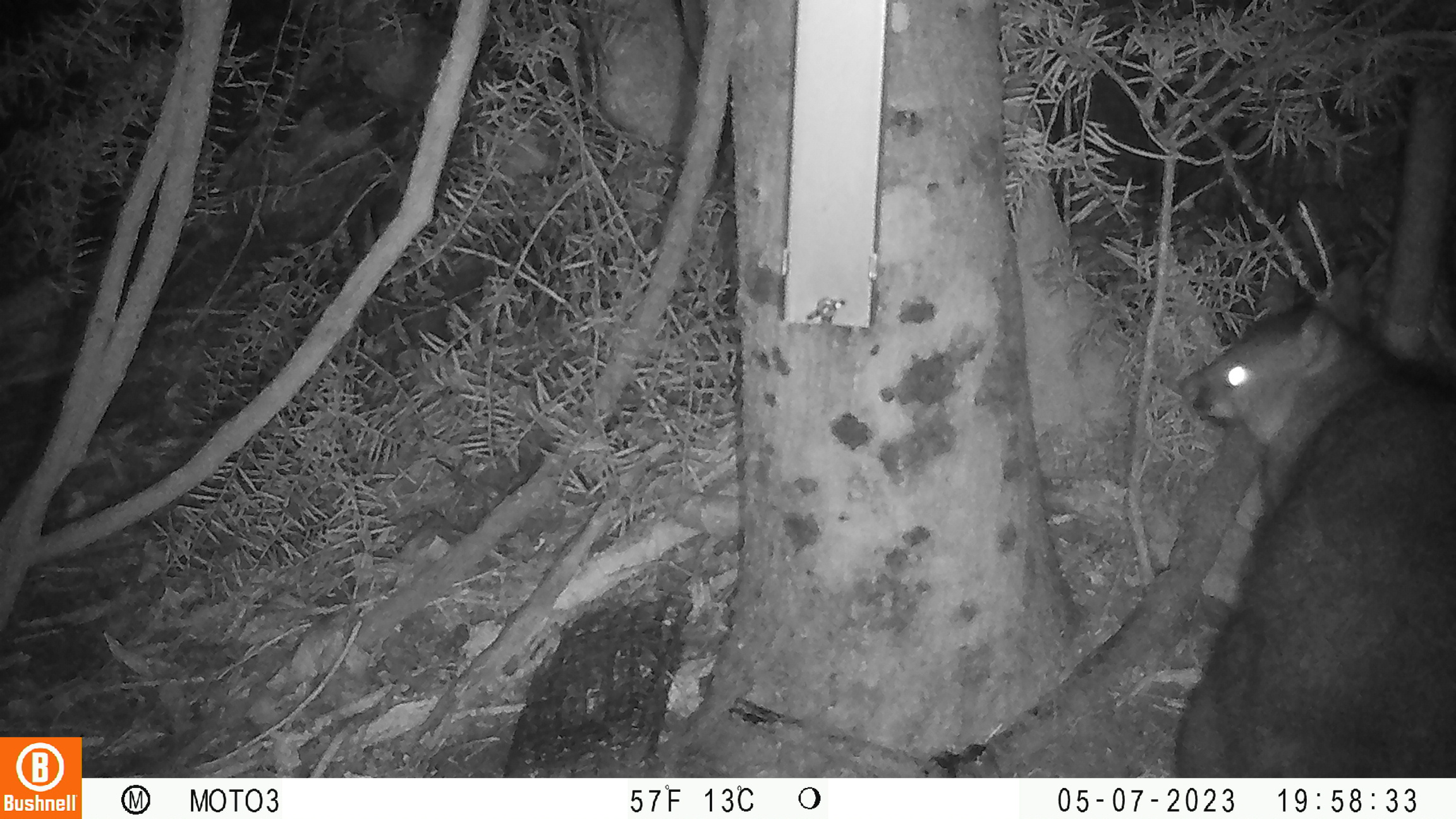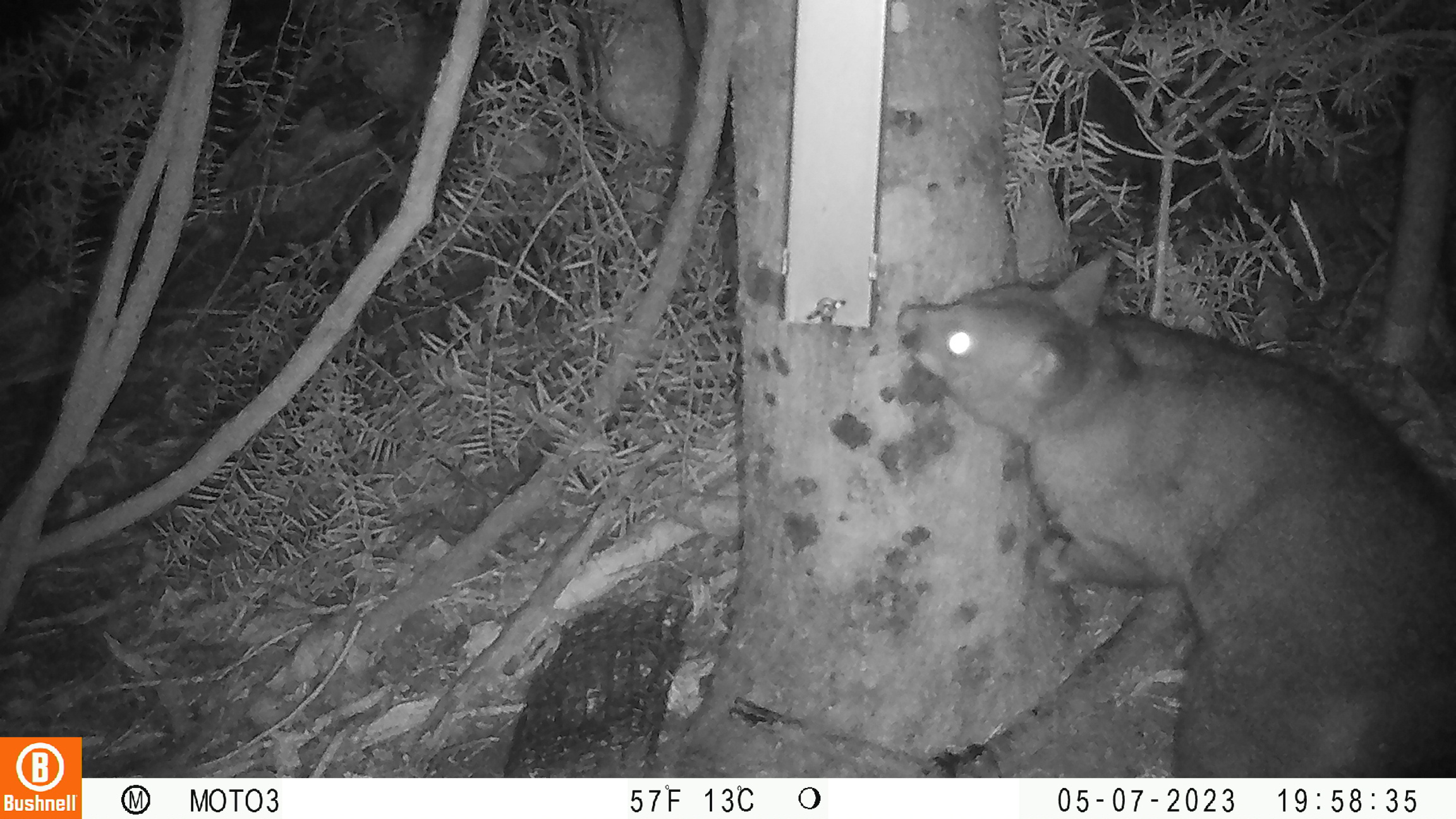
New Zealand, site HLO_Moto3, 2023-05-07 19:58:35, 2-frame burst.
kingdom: Animalia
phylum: Chordata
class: Mammalia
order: Diprotodontia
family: Phalangeridae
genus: Trichosurus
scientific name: Trichosurus vulpecula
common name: common brushtail possum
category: possum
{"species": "possum (common brushtail possum) (Trichosurus vulpecula)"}